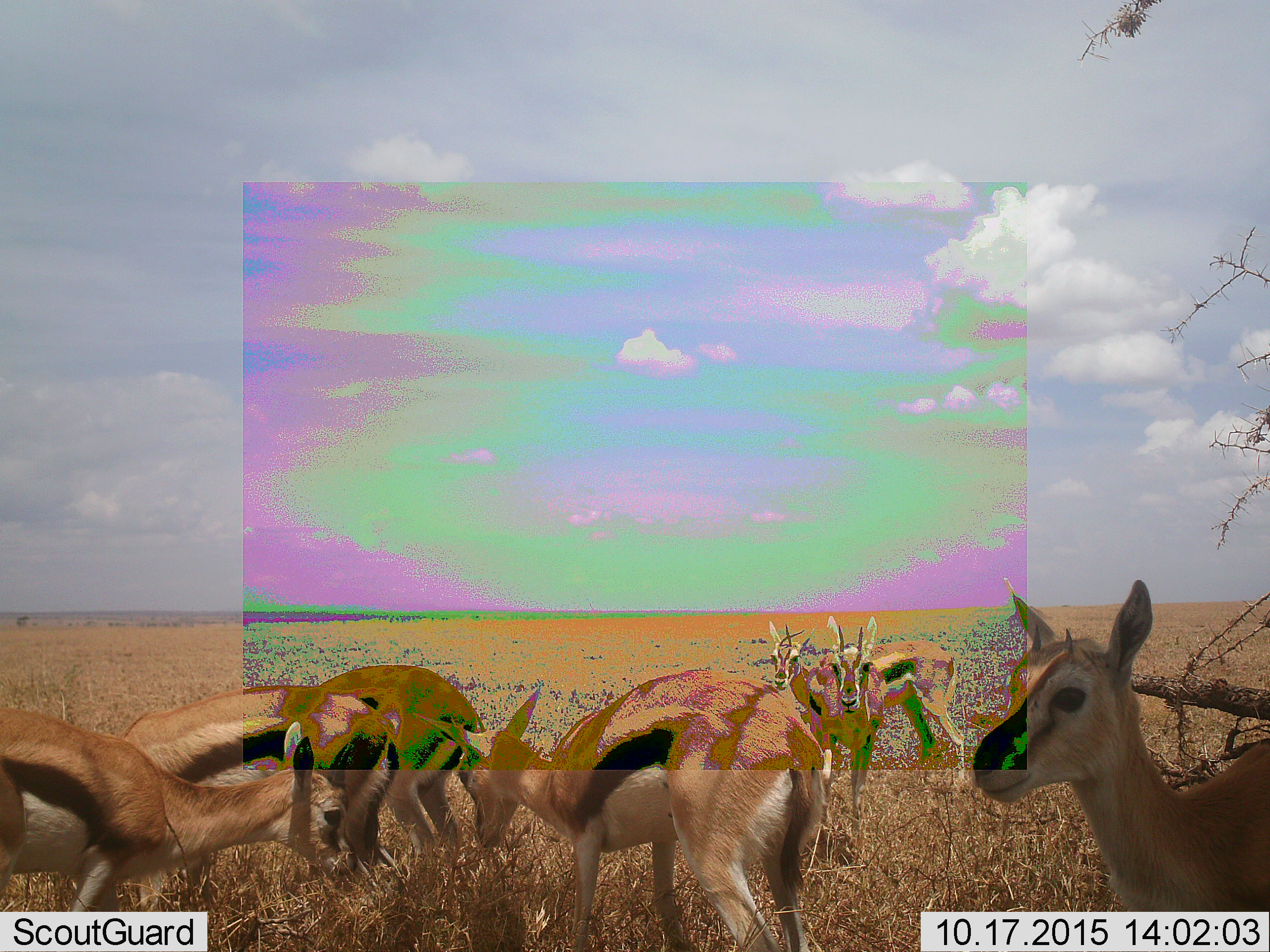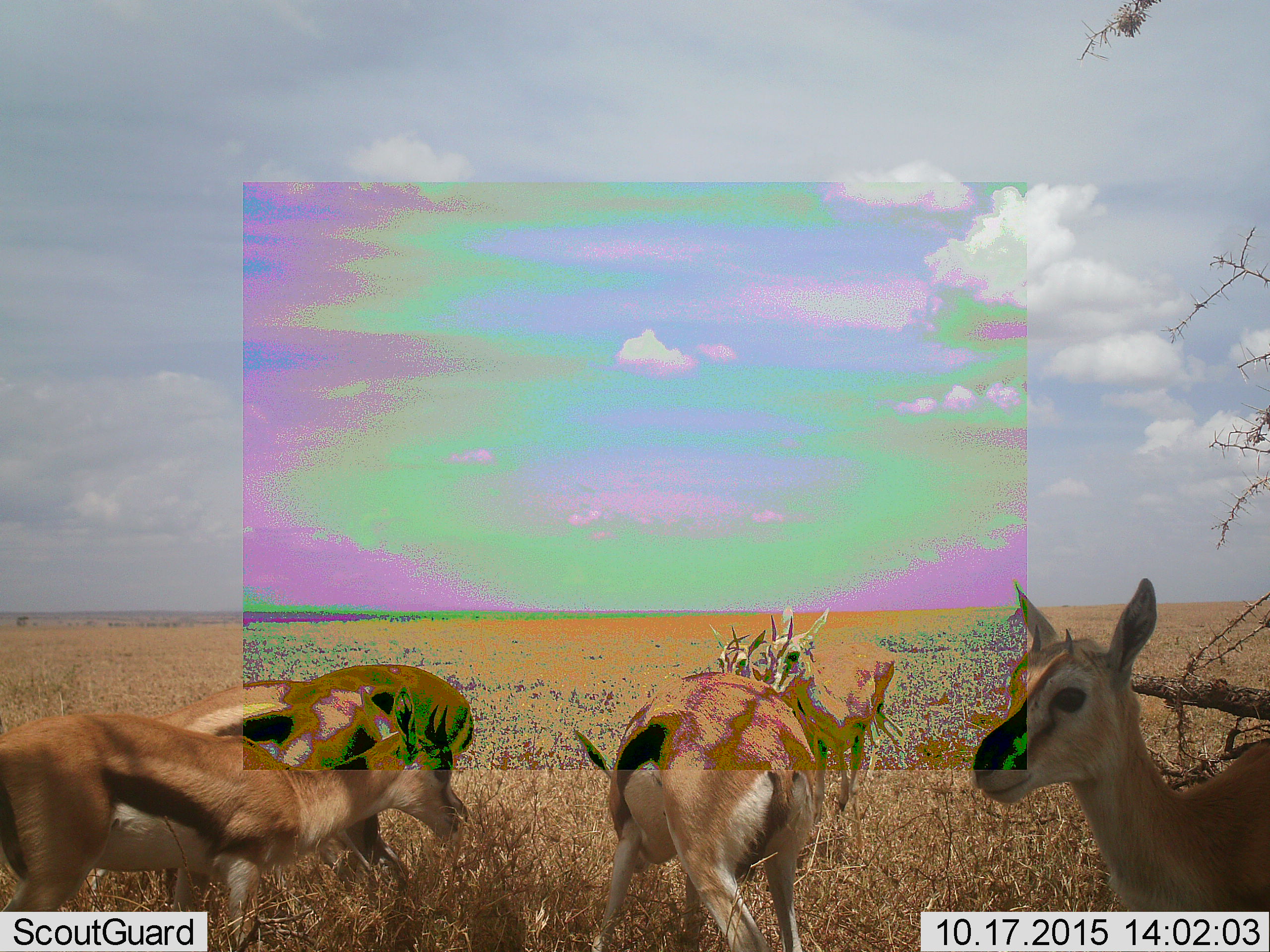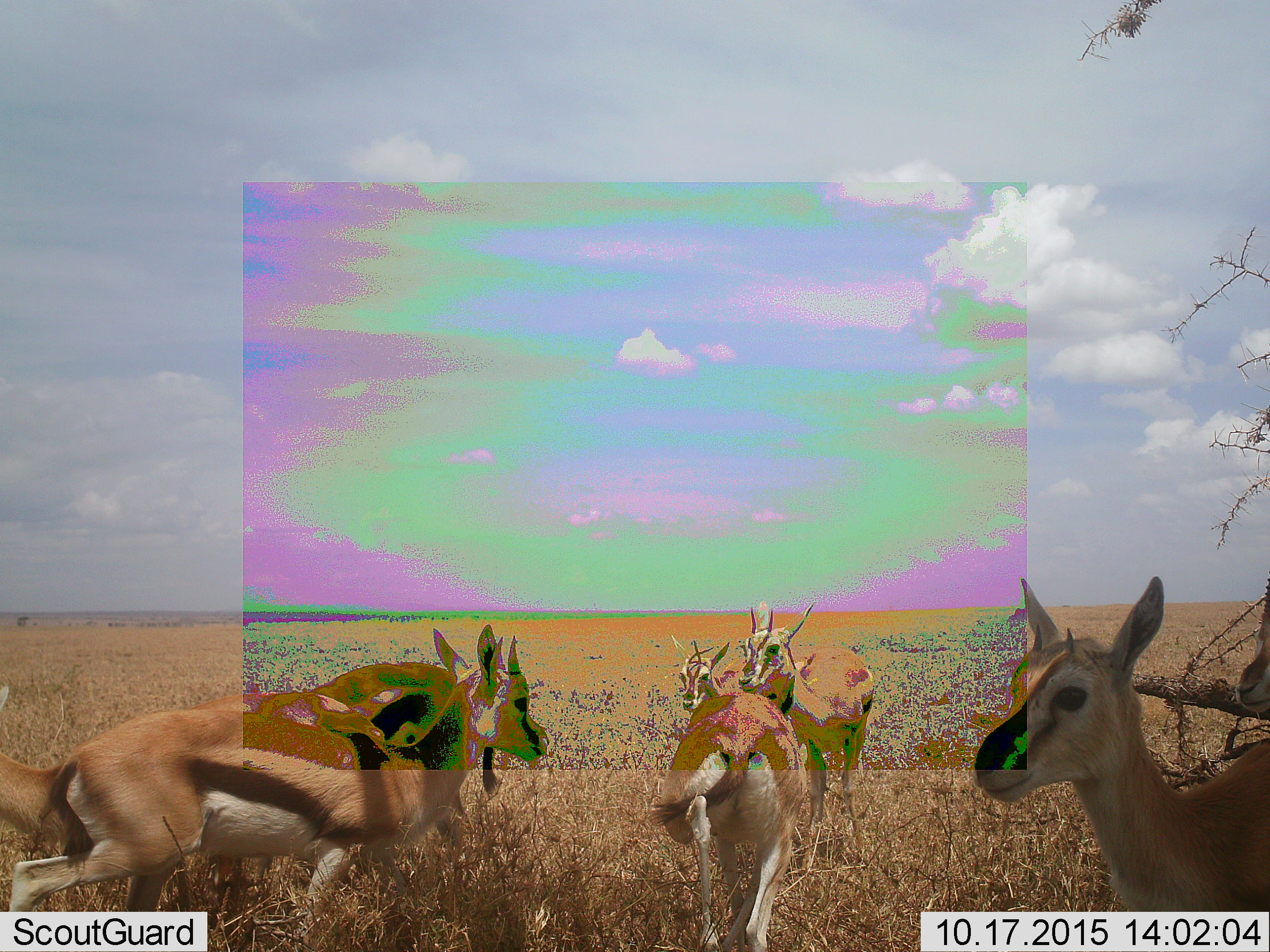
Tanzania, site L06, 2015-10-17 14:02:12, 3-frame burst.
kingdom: Animalia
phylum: Chordata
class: Mammalia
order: Artiodactyla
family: Bovidae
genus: Eudorcas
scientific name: Eudorcas thomsonii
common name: thomson's gazelle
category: gazellethomsons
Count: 7.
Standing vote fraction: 89%.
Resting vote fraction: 0%.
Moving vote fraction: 33%.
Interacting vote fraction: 0%.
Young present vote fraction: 11%.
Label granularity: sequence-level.